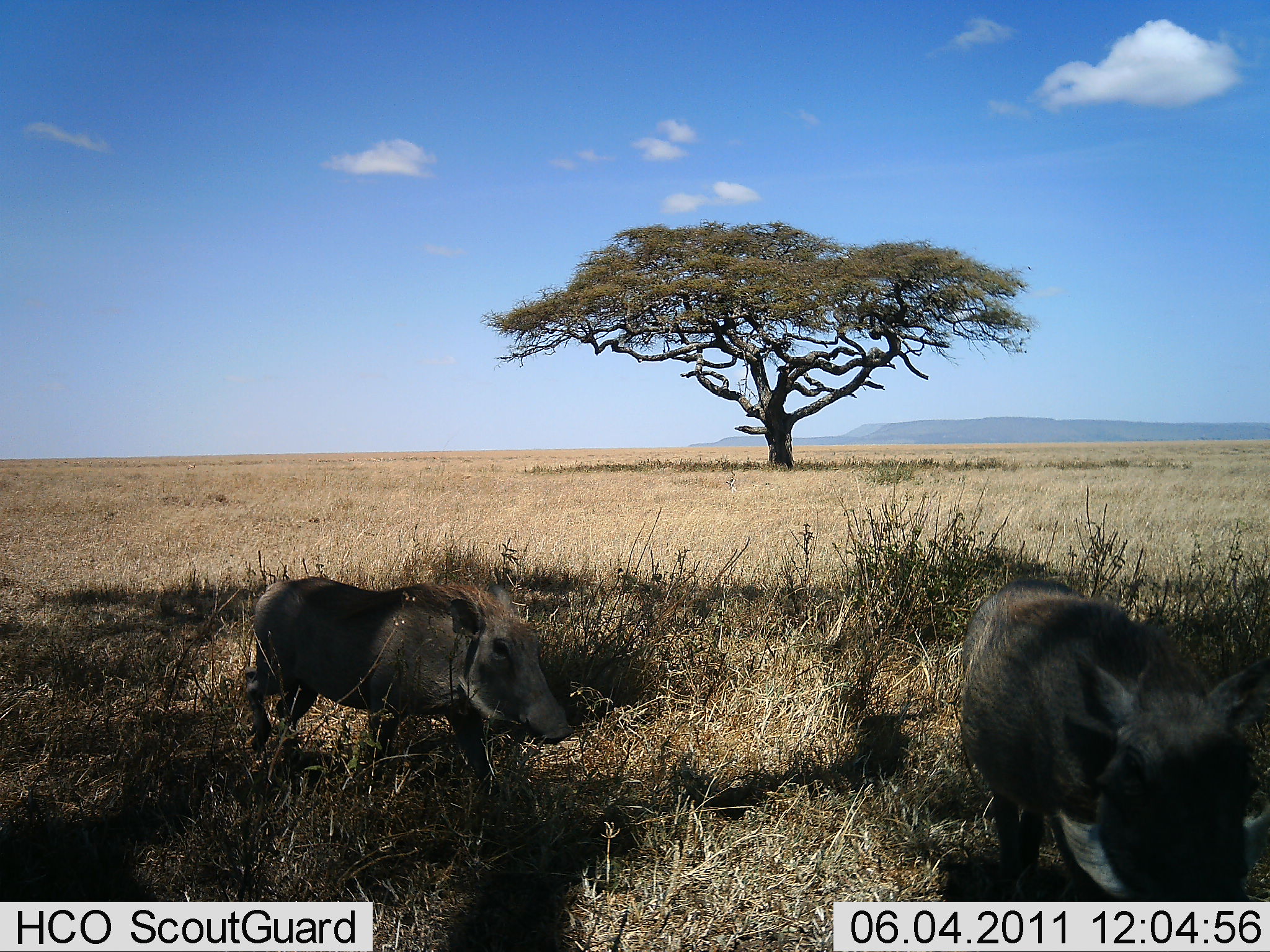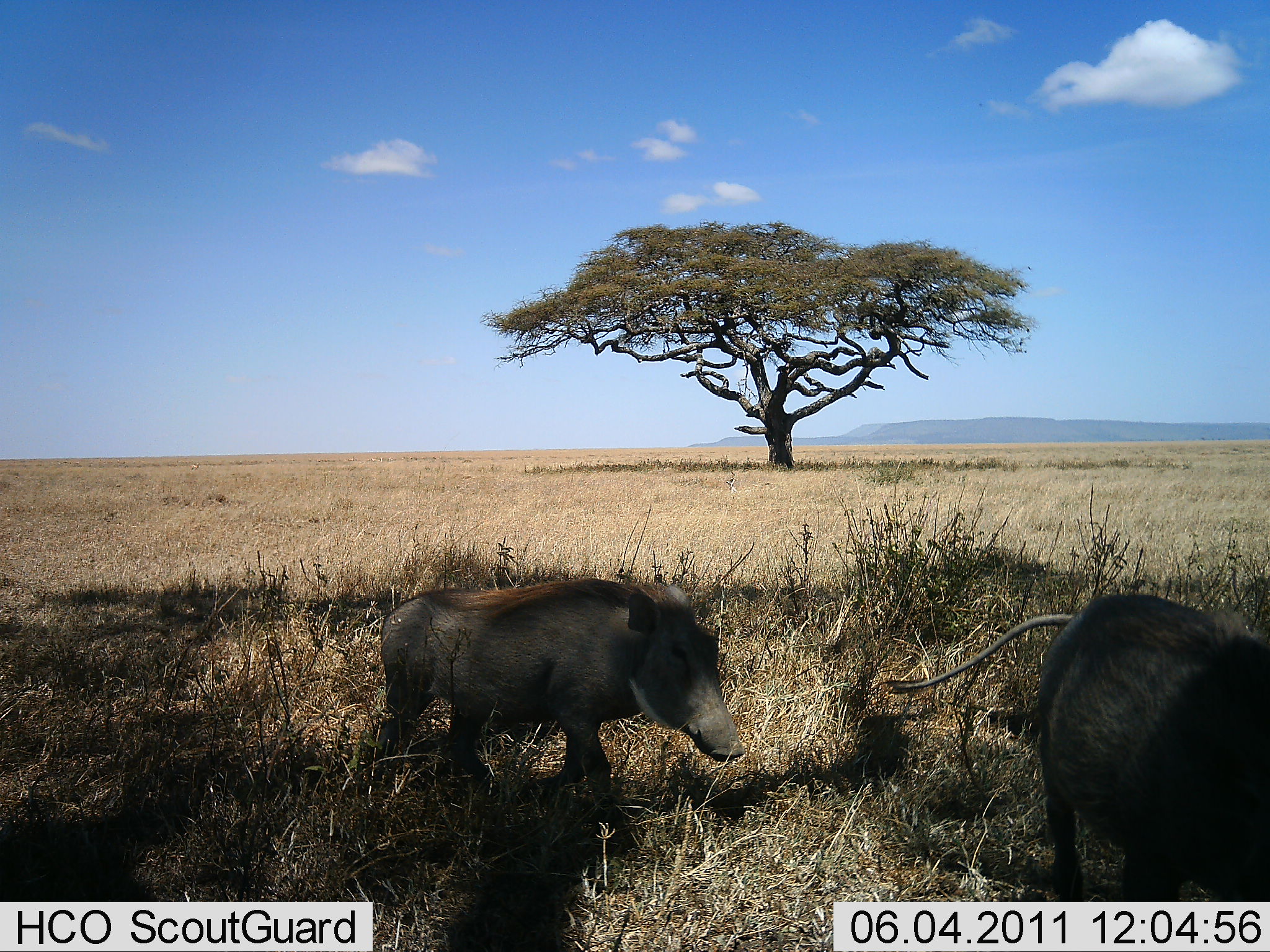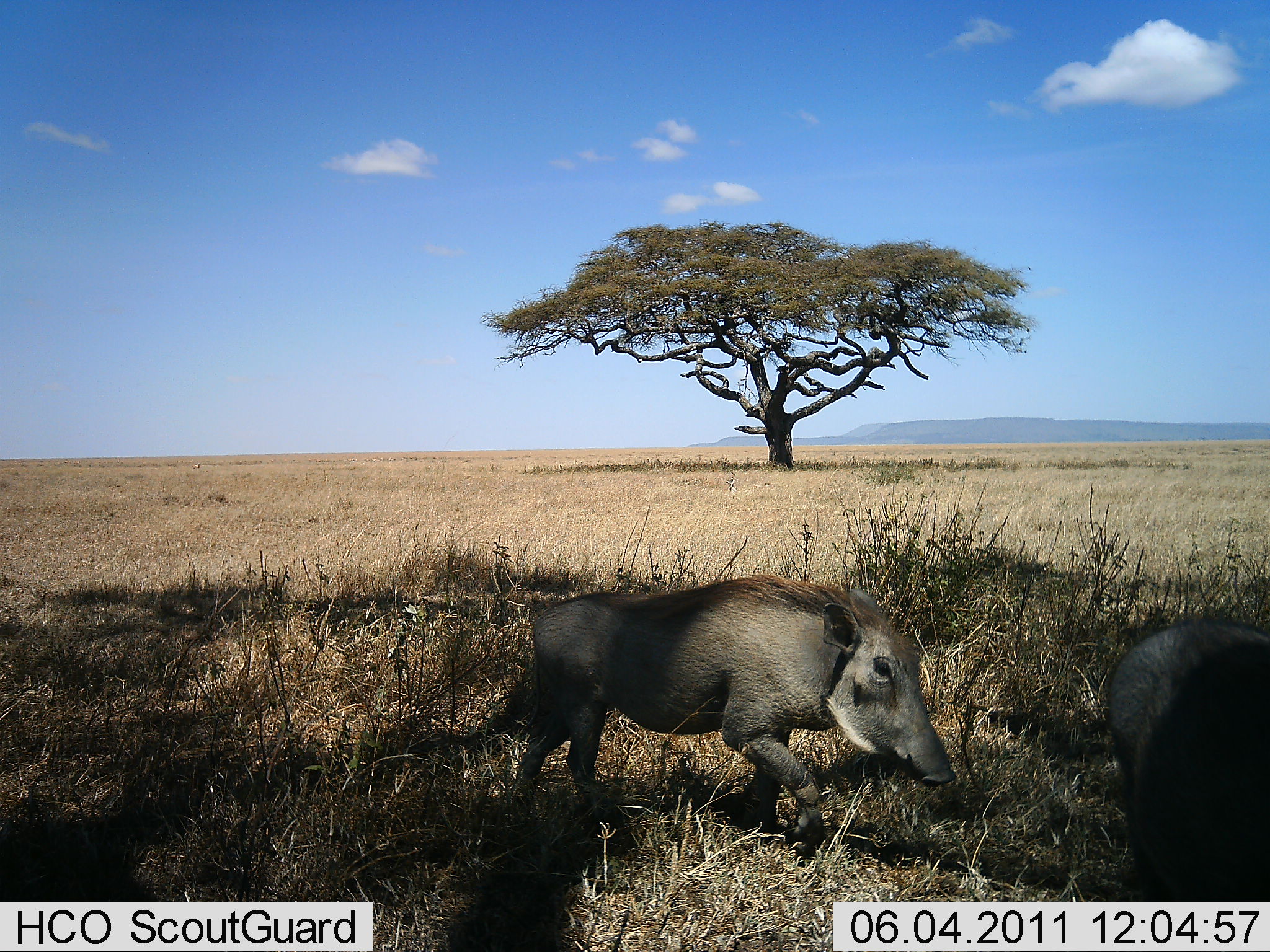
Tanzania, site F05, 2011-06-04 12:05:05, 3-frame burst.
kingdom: Animalia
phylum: Chordata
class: Mammalia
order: Artiodactyla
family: Suidae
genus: Phacochoerus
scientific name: Phacochoerus africanus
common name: warthog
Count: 2.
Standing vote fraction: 0%.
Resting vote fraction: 0%.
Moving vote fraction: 100%.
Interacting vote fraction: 7%.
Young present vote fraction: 0%.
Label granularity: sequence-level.